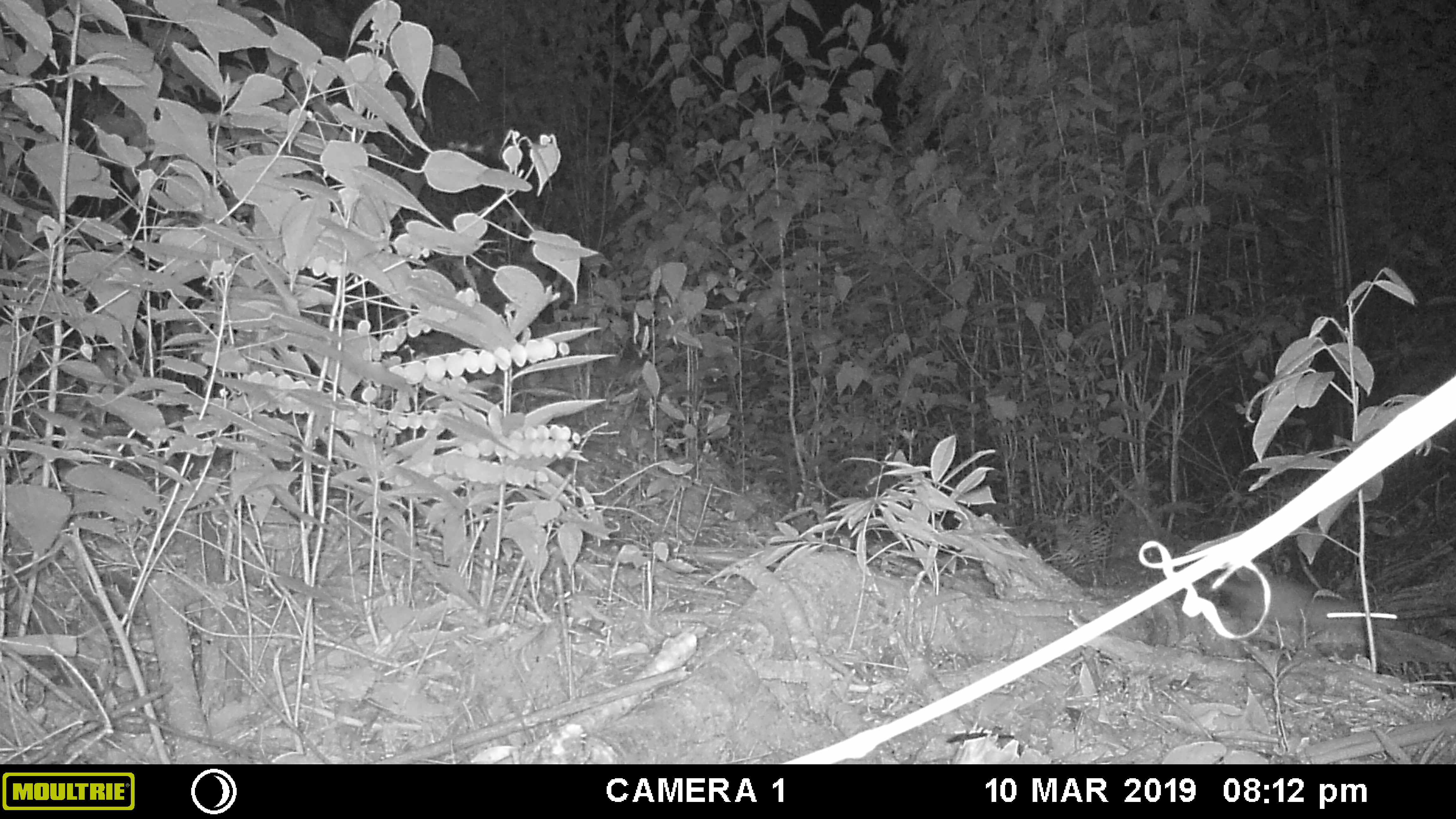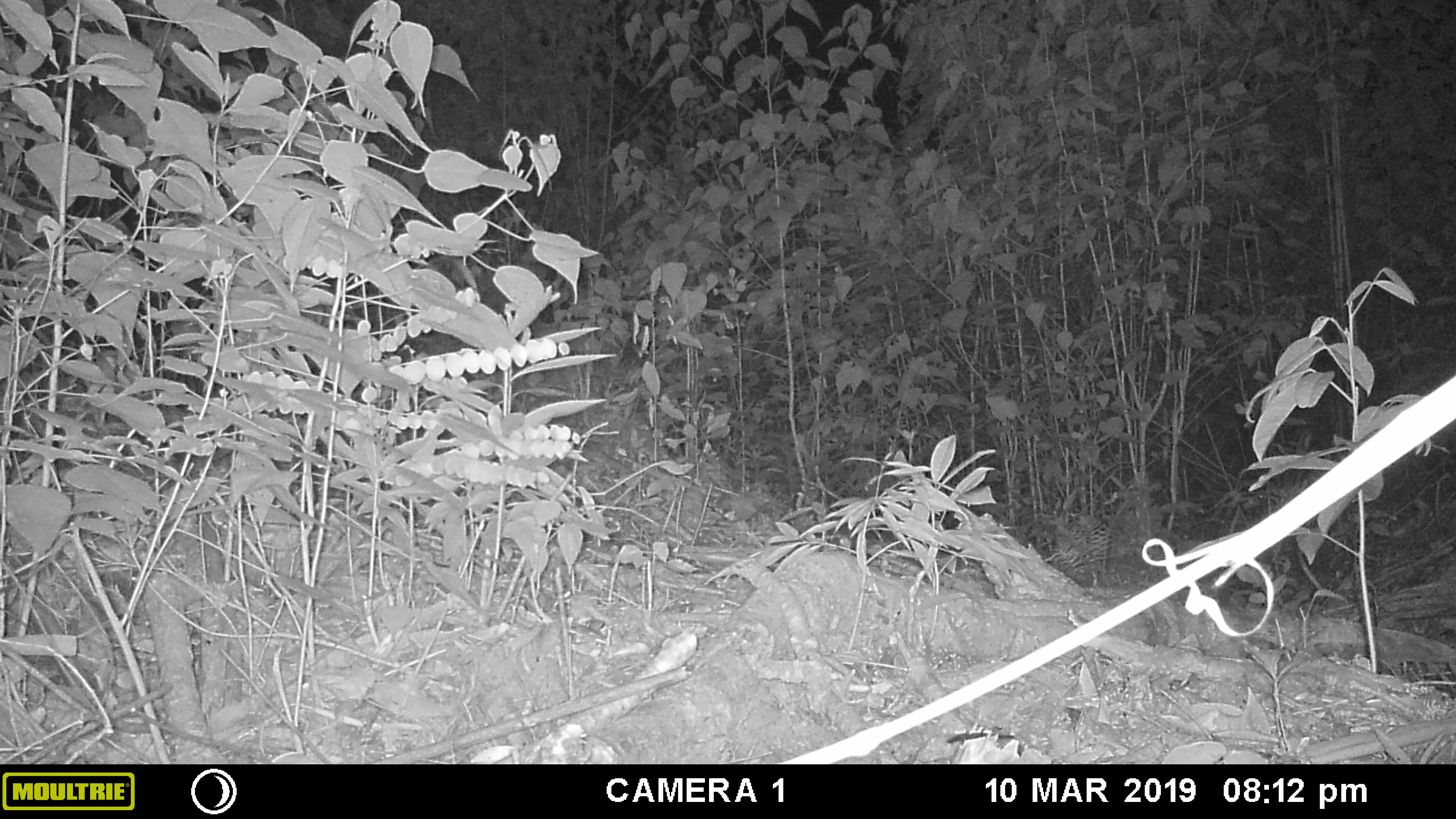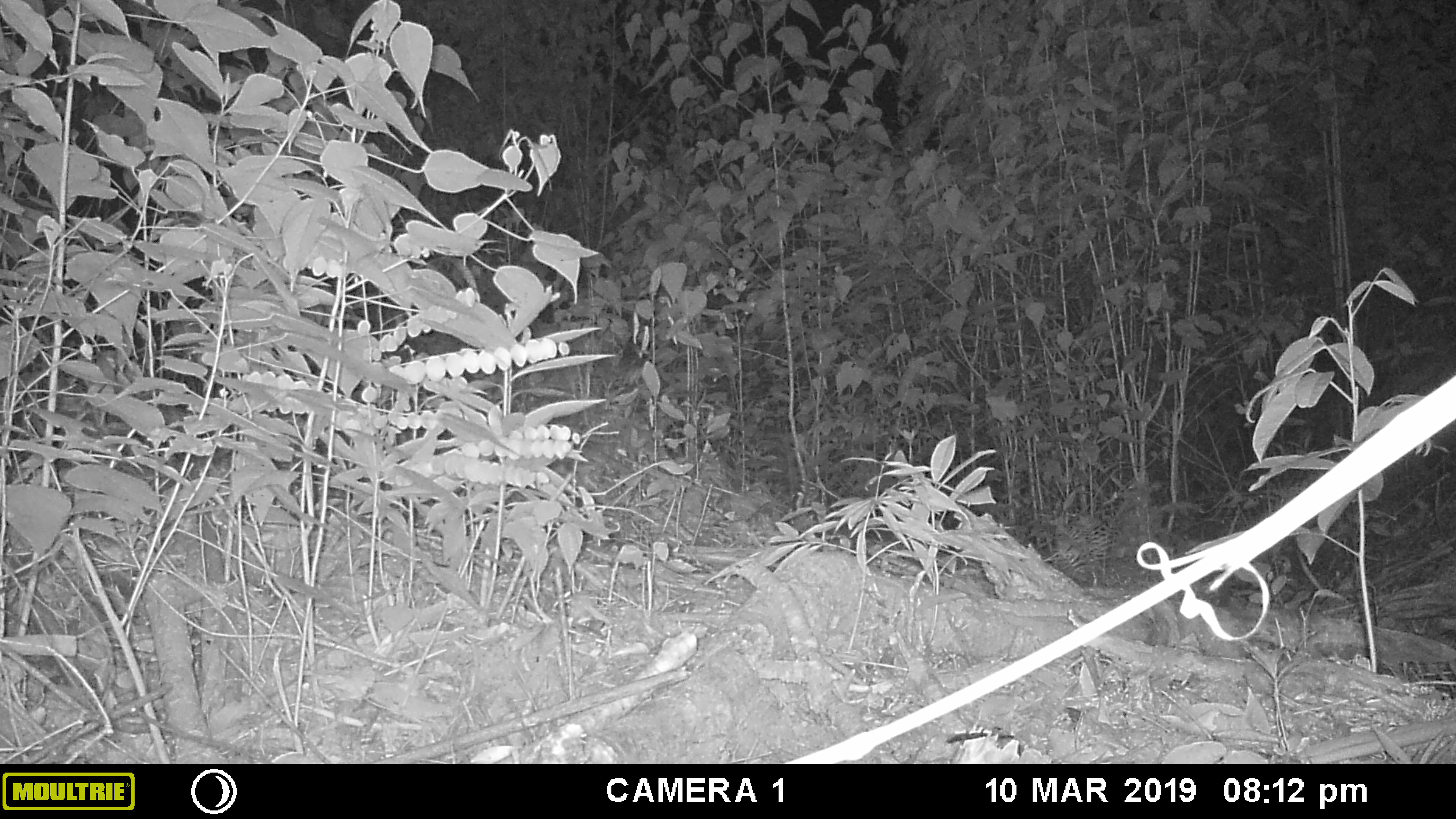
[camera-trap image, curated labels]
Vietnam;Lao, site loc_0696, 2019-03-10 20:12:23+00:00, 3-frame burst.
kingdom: Animalia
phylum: Chordata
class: Mammalia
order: Rodentia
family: Muridae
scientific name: Muridae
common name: old-world mice and rats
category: unidentified murid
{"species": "unidentified murid (old-world mice and rats) (Muridae)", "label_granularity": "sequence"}